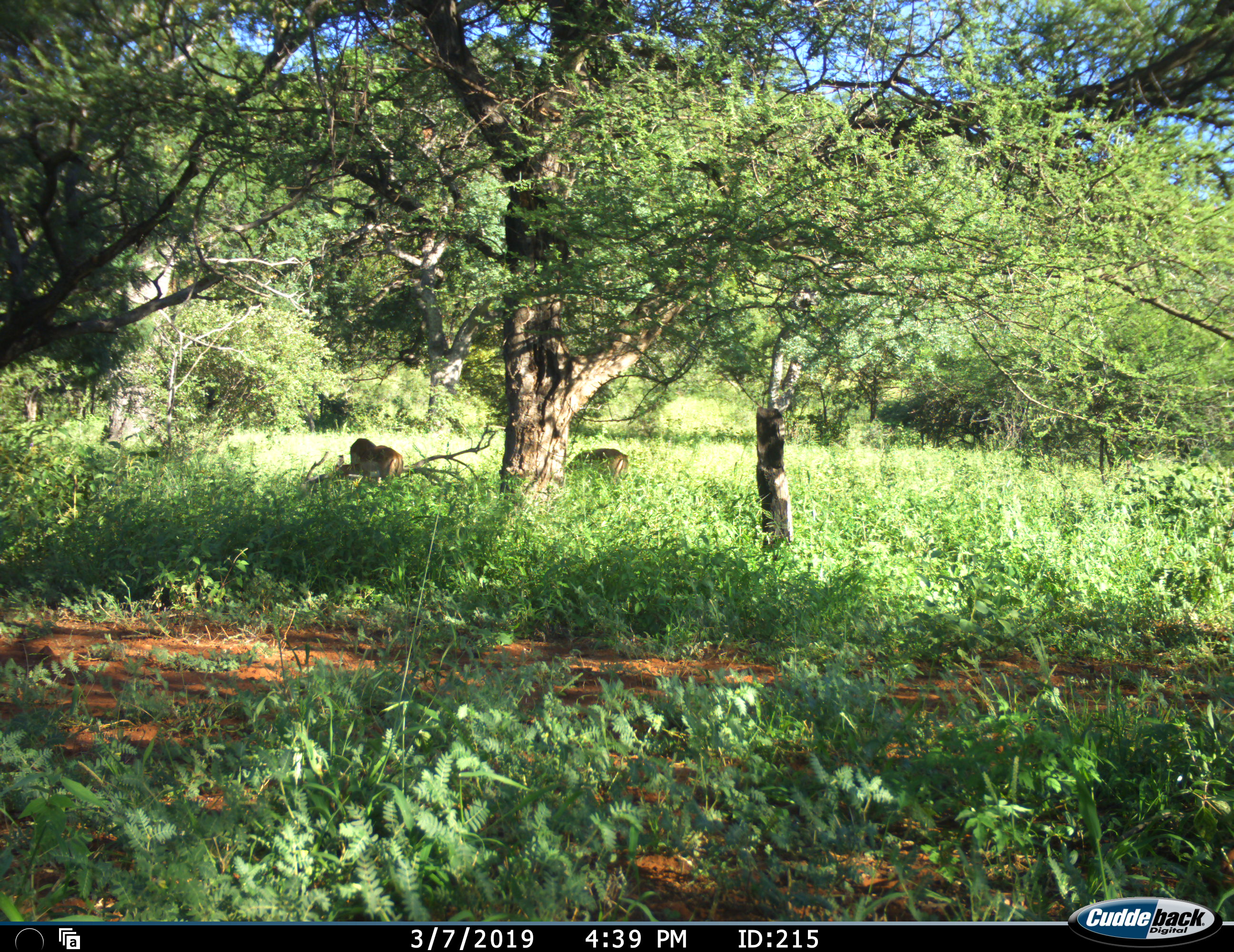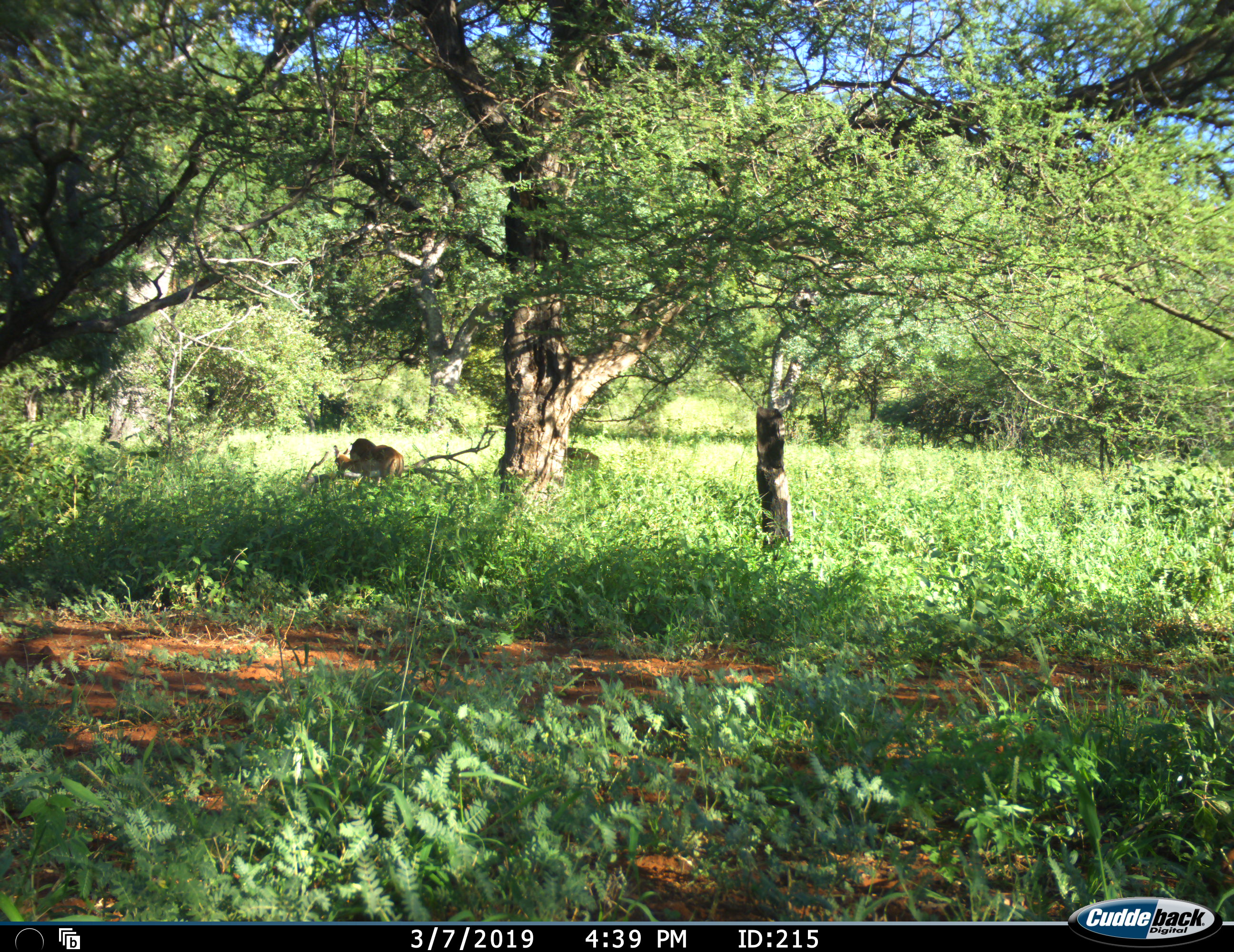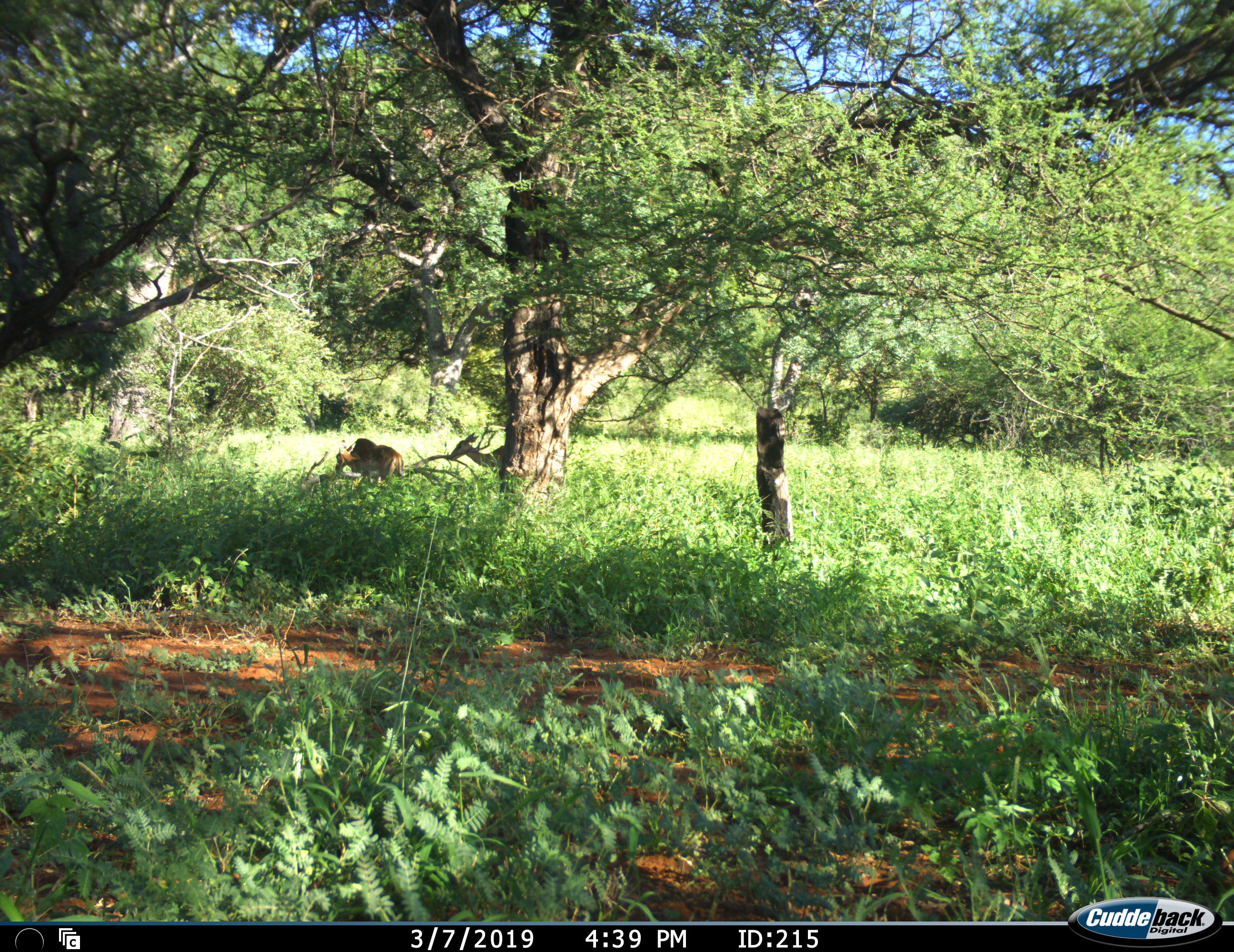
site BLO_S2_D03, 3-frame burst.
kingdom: Animalia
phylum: Chordata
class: Mammalia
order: Artiodactyla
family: Bovidae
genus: Aepyceros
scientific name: Aepyceros melampus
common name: impala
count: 2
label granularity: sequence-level